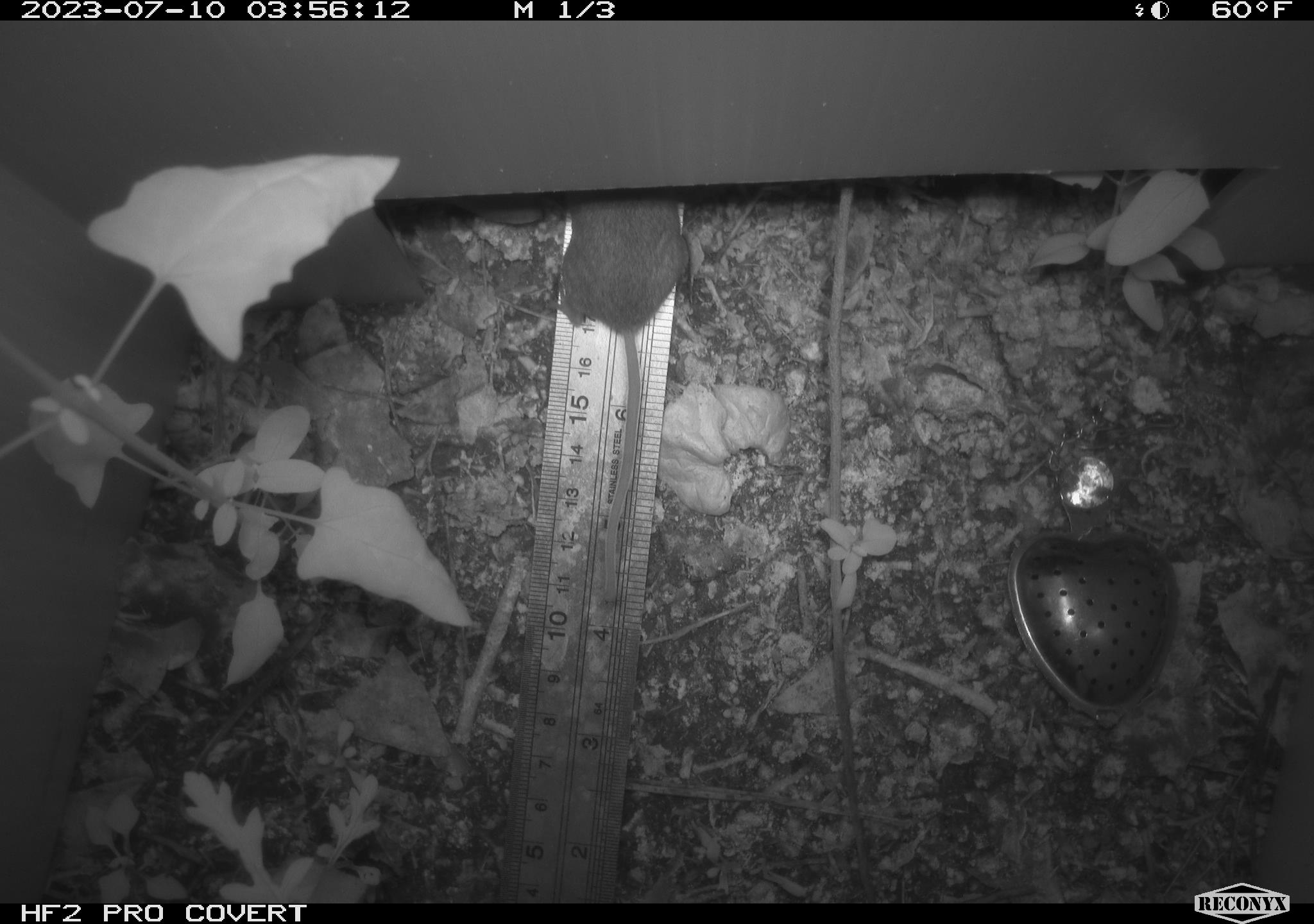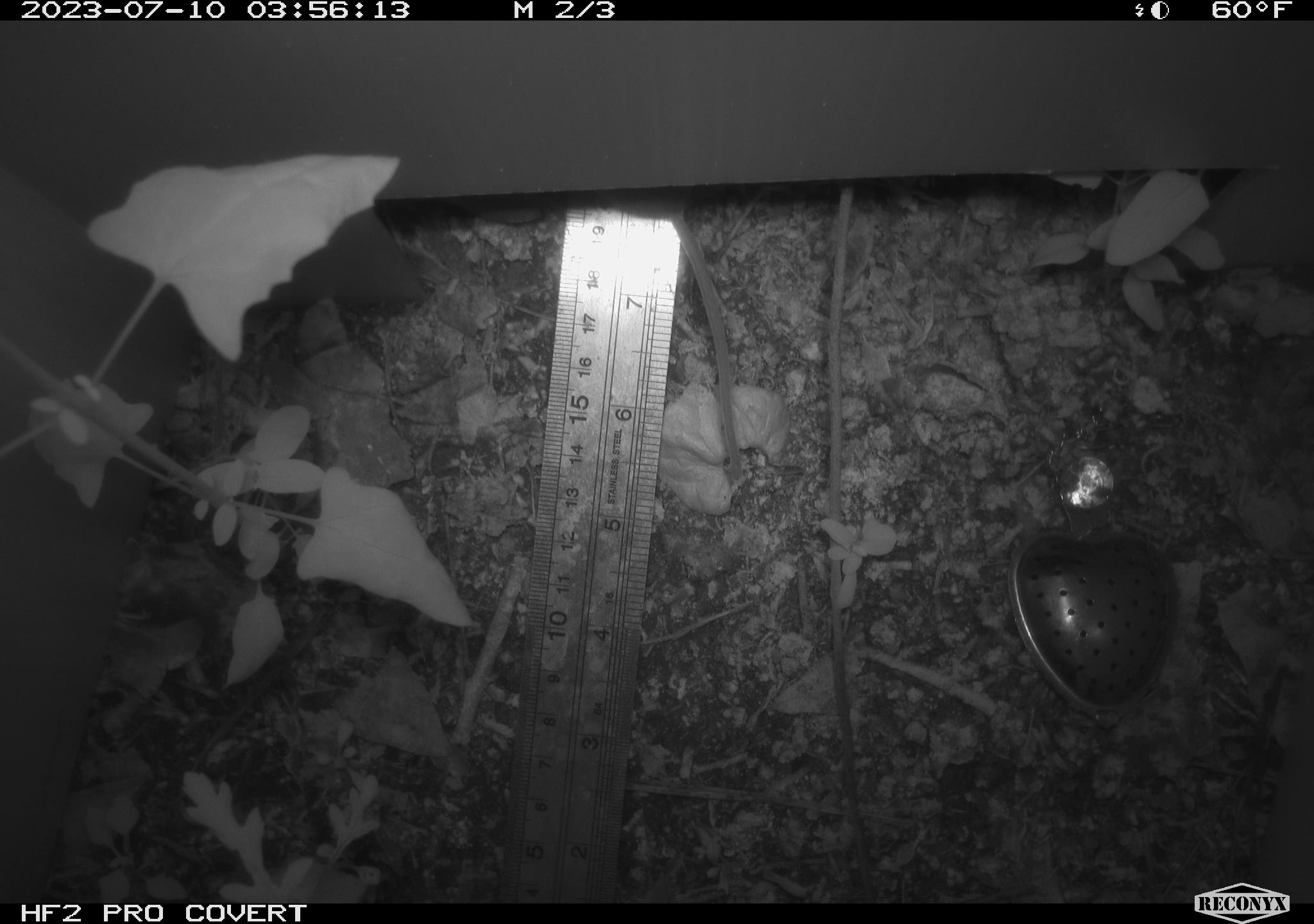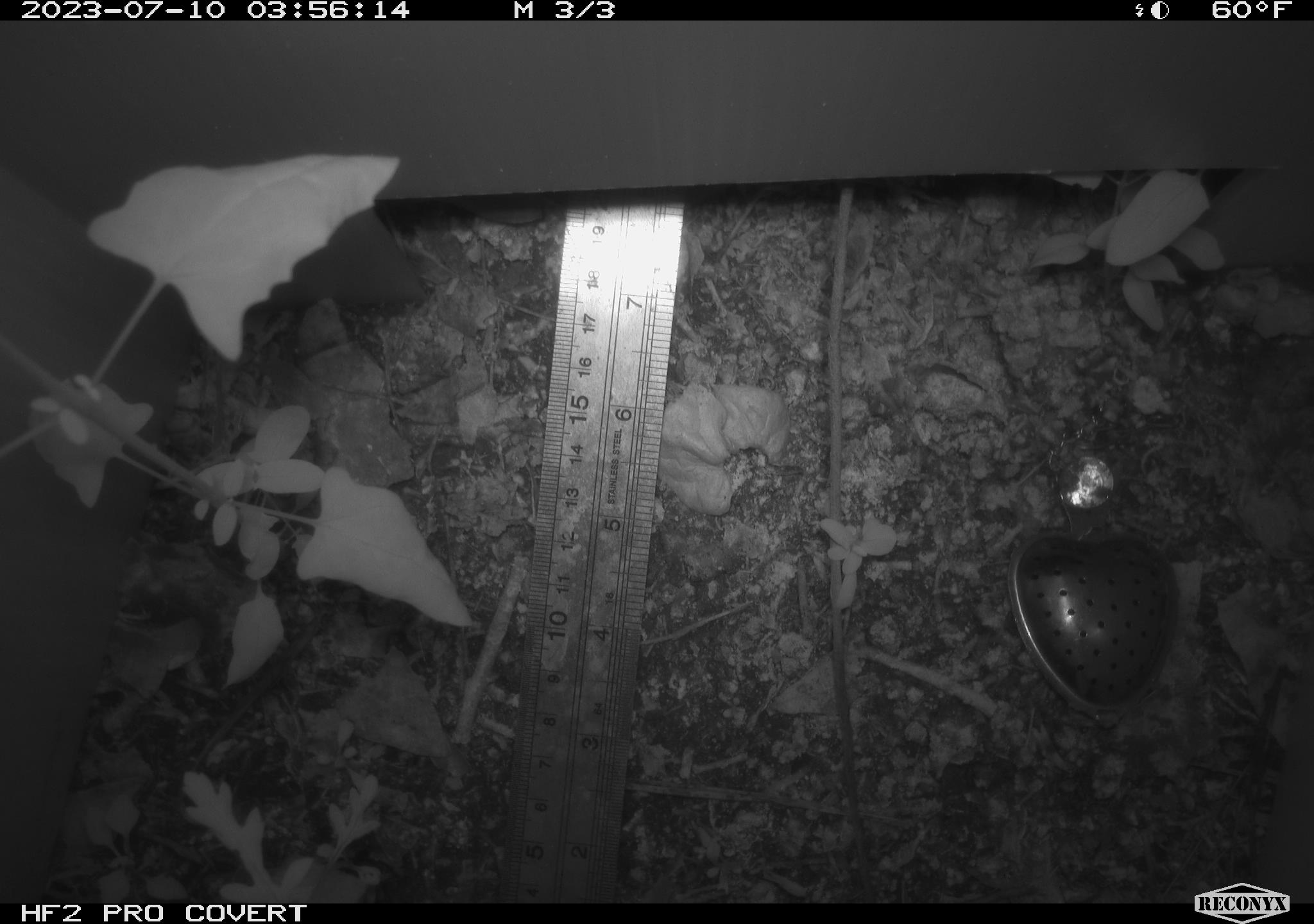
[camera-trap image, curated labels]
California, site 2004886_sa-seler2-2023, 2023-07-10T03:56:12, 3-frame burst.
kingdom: Animalia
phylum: Chordata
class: Mammalia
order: Rodentia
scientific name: Rodentia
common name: mouse species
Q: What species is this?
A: Mouse species (Rodentia).